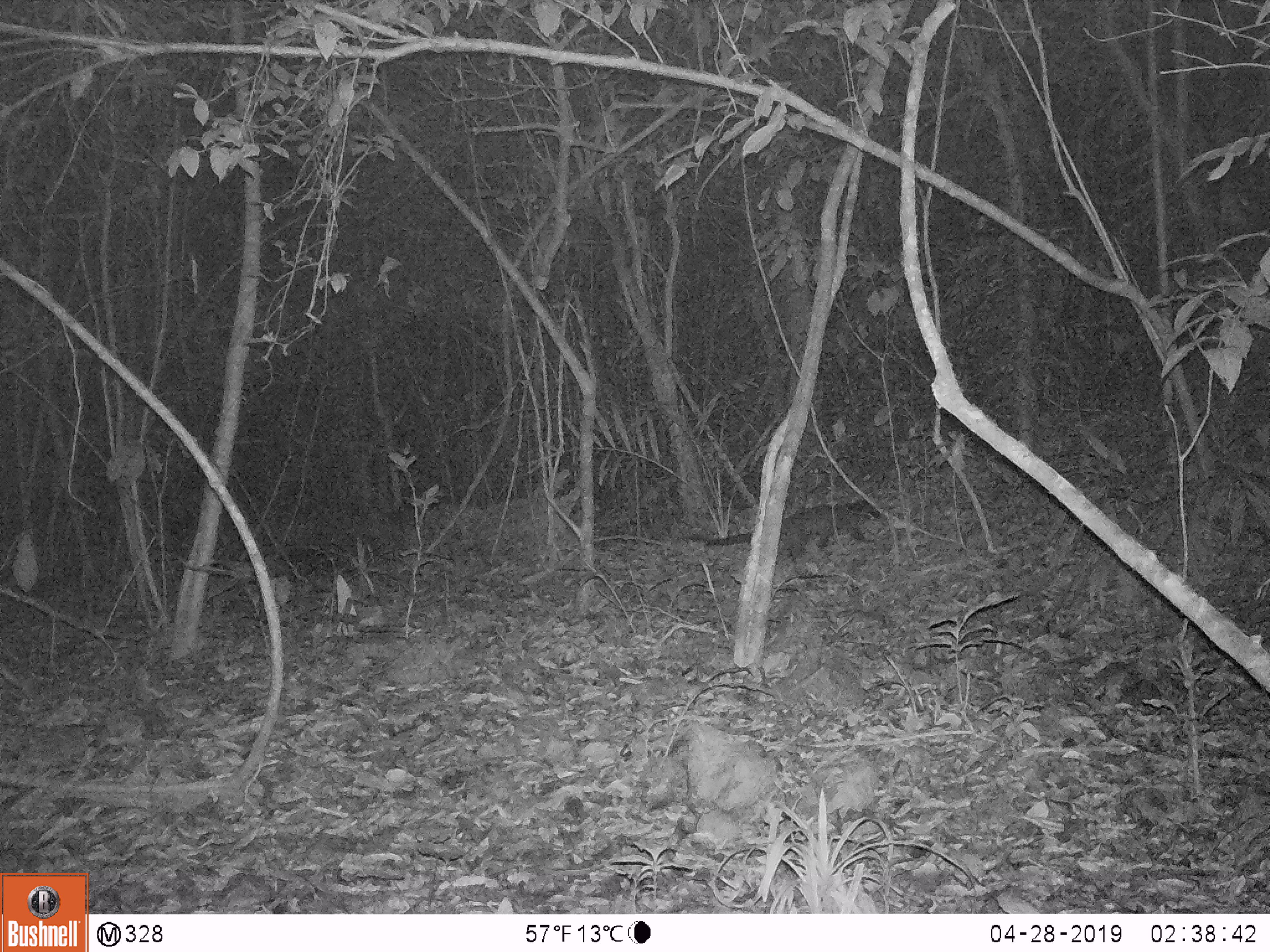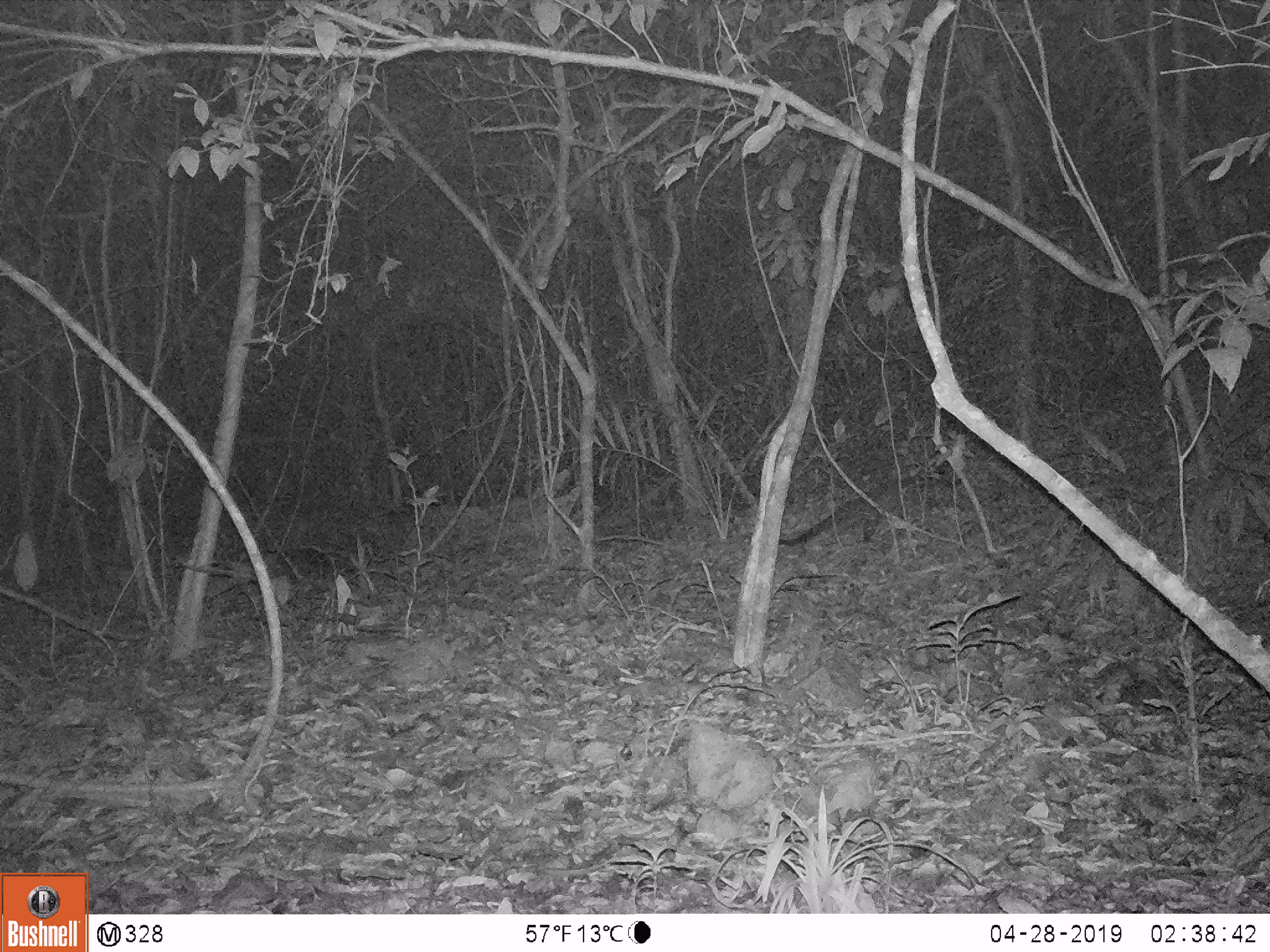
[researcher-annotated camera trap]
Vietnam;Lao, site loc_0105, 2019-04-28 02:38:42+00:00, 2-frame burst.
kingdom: Animalia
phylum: Chordata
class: Mammalia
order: Carnivora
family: Viverridae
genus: Paradoxurus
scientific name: Paradoxurus hermaphroditus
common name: common palm civet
Common palm civet (Paradoxurus hermaphroditus). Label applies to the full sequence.